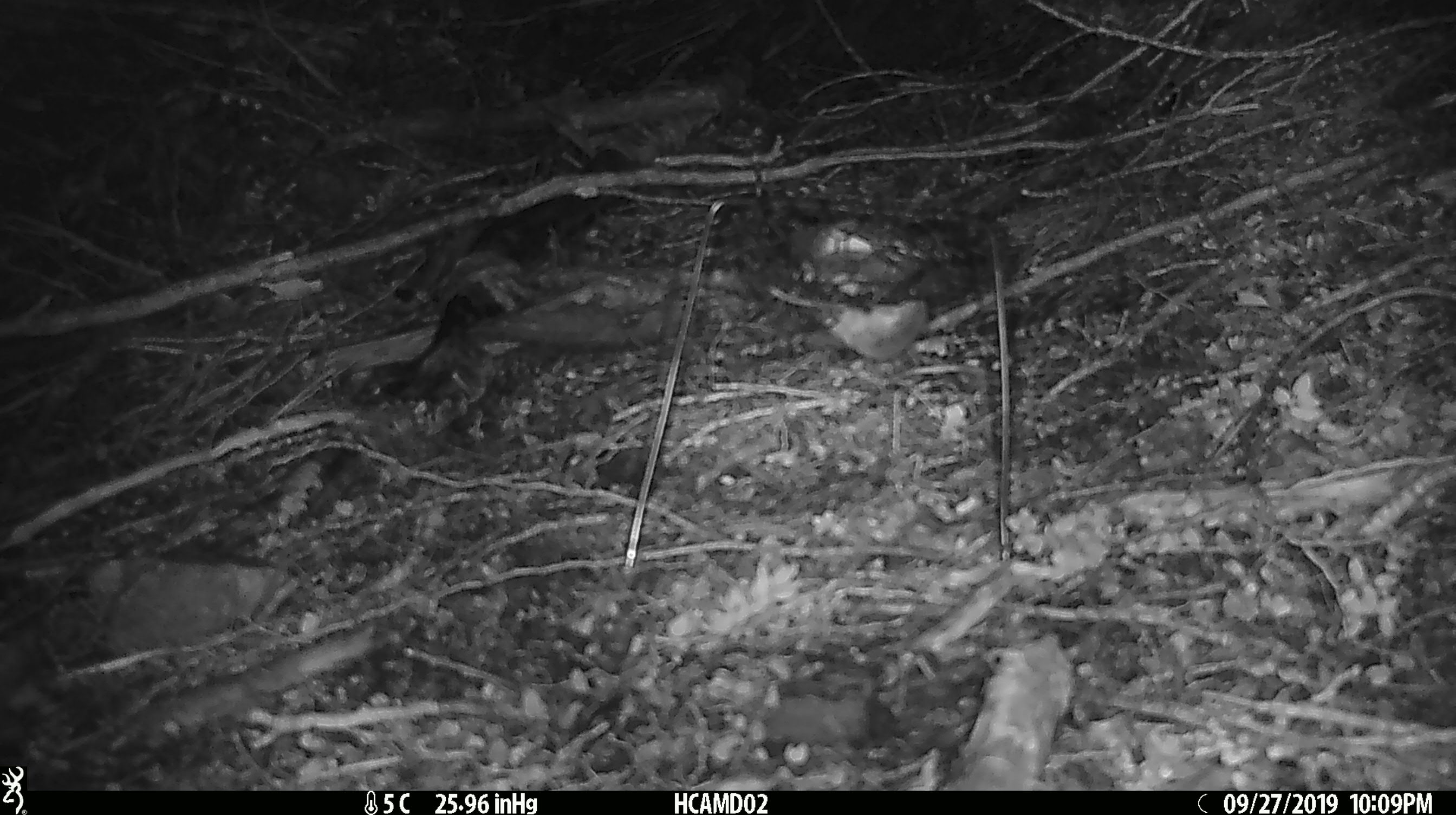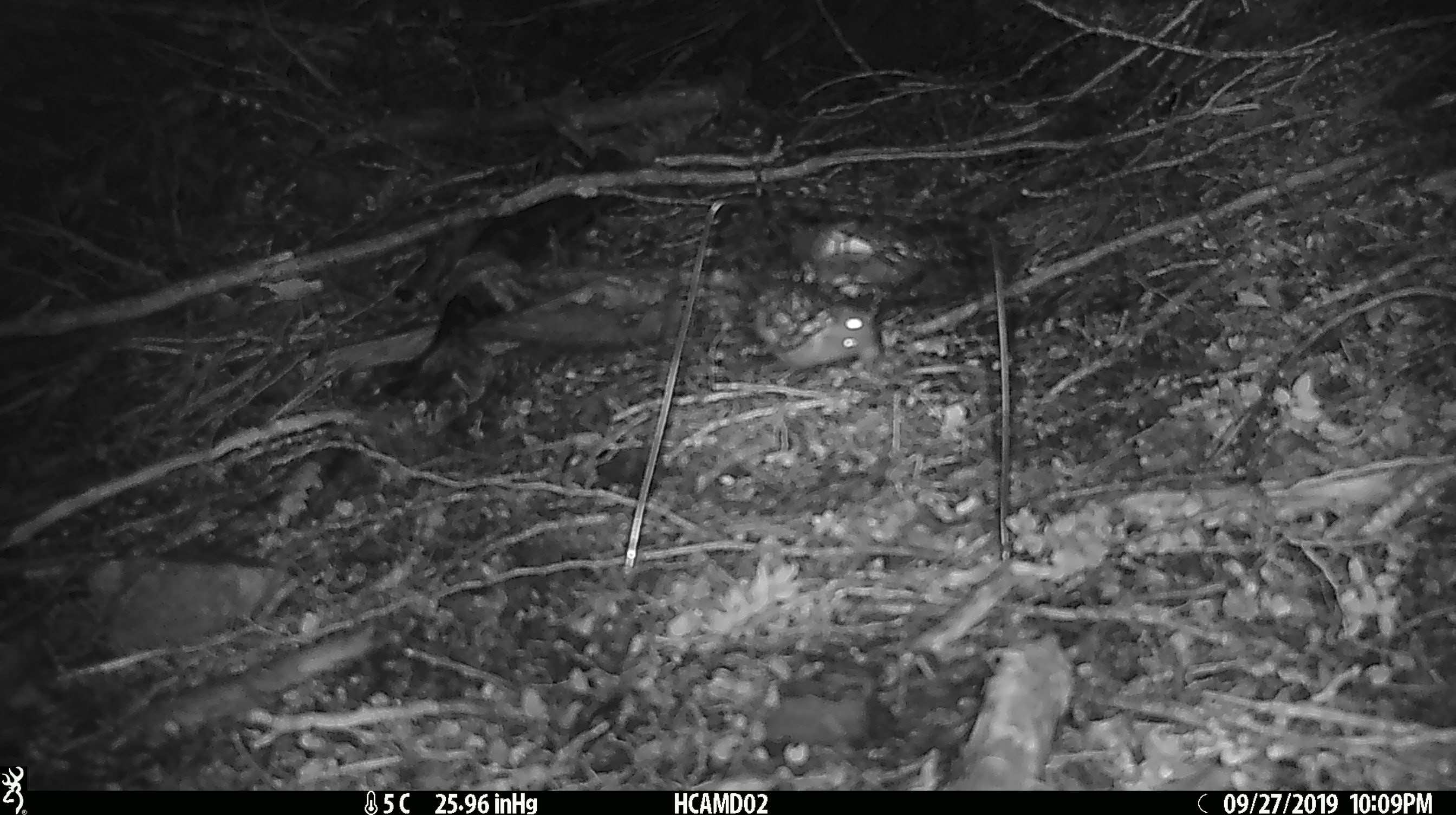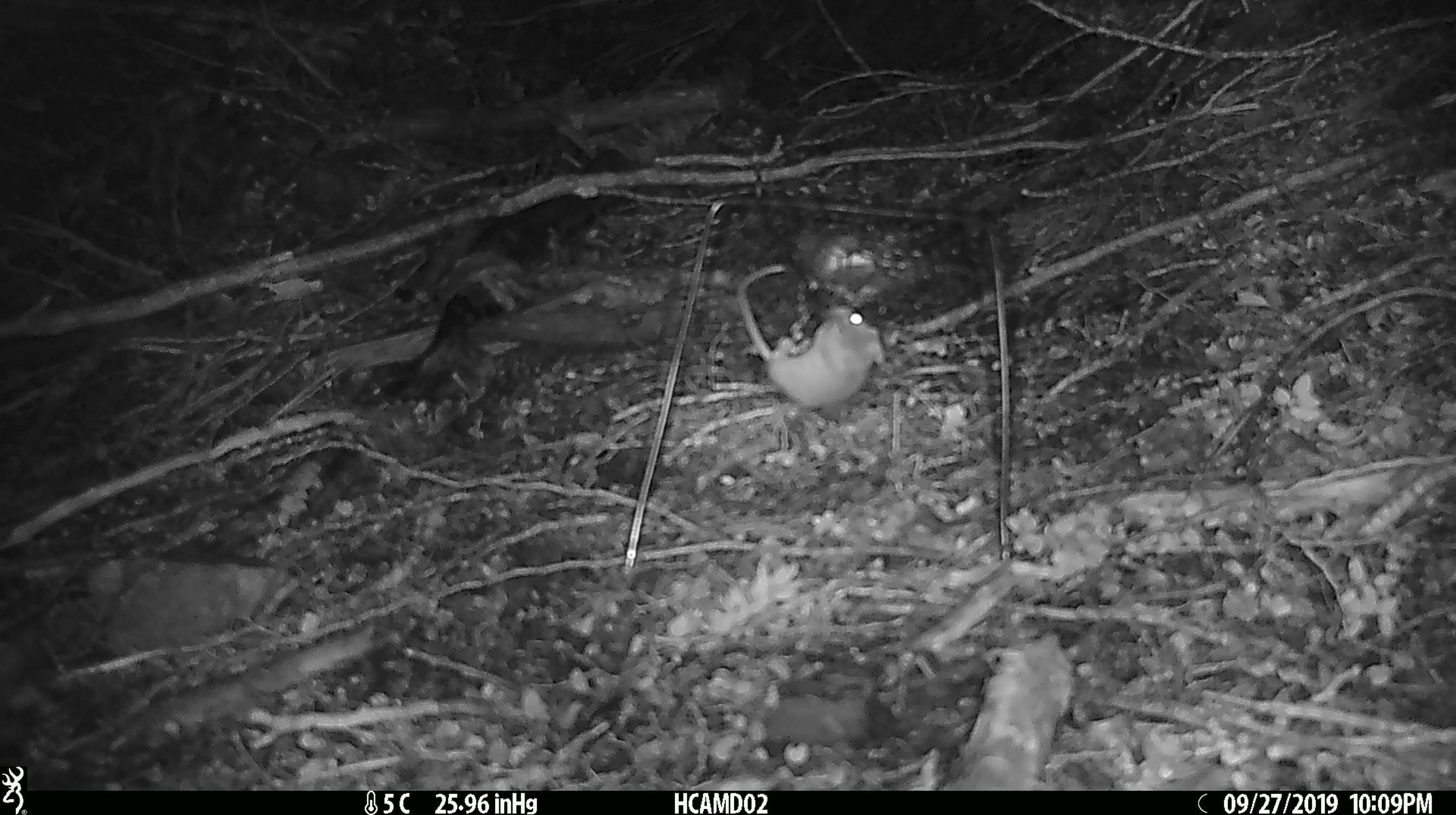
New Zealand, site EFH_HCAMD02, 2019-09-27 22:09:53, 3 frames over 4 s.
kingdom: Animalia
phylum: Chordata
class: Mammalia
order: Rodentia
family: Muridae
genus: Mus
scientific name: Mus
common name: mouse